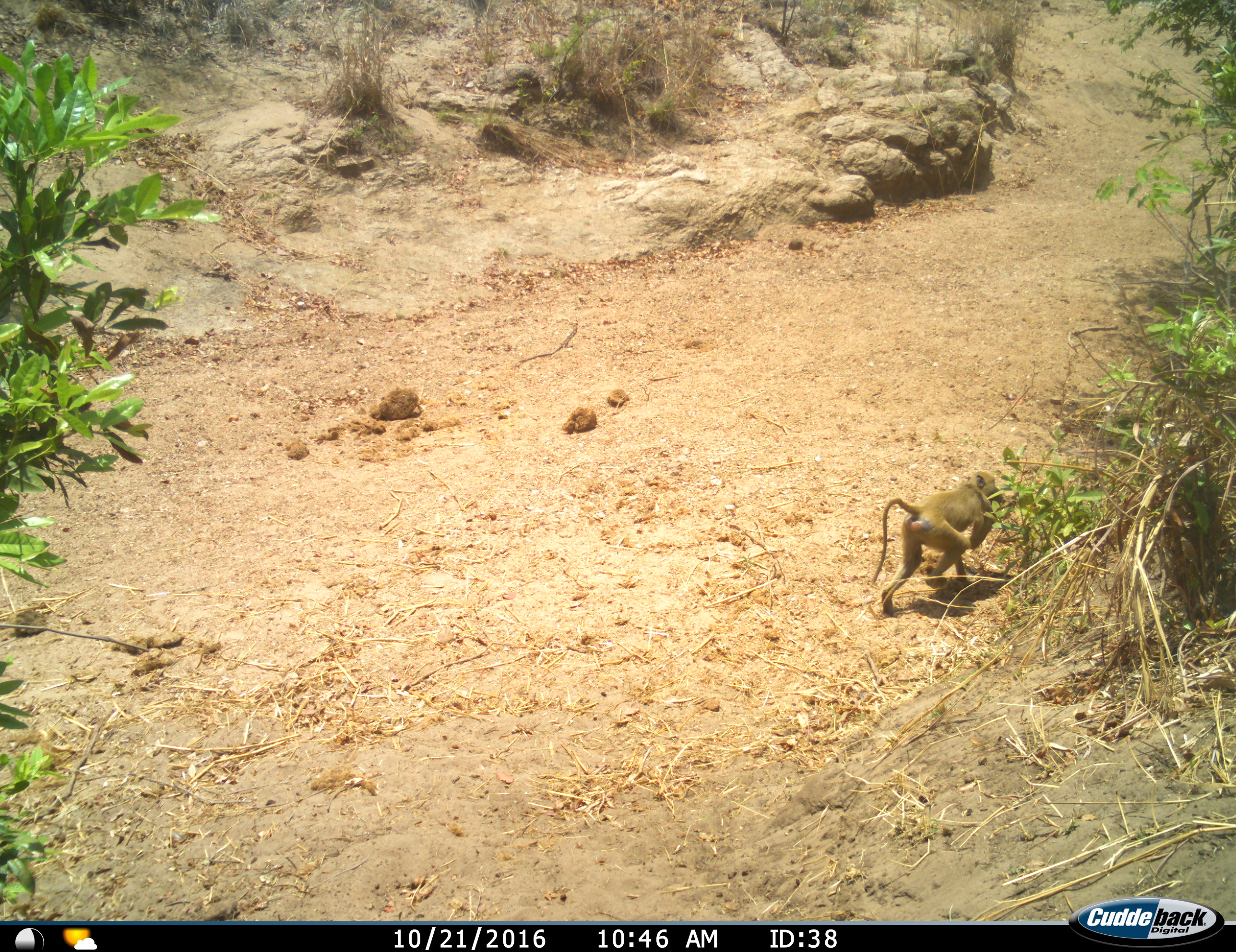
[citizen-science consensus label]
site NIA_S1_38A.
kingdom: Animalia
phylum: Chordata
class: Mammalia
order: Primates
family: Cercopithecidae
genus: Papio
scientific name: Papio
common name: baboon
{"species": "baboon (Papio)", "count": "1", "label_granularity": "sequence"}